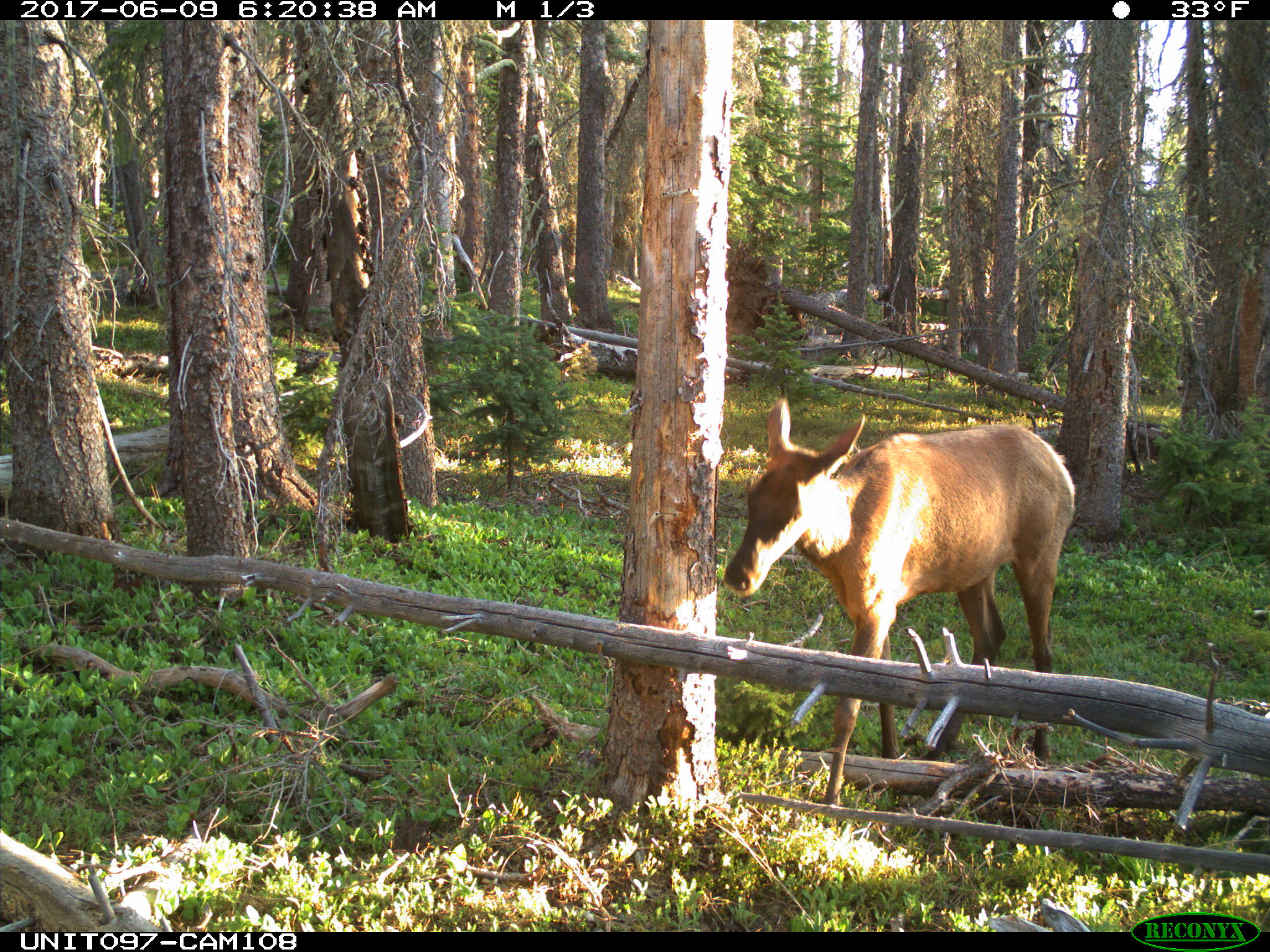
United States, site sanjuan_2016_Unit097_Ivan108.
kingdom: Animalia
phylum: Chordata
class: Mammalia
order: Artiodactyla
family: Cervidae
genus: Cervus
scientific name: Cervus elaphus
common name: red deer